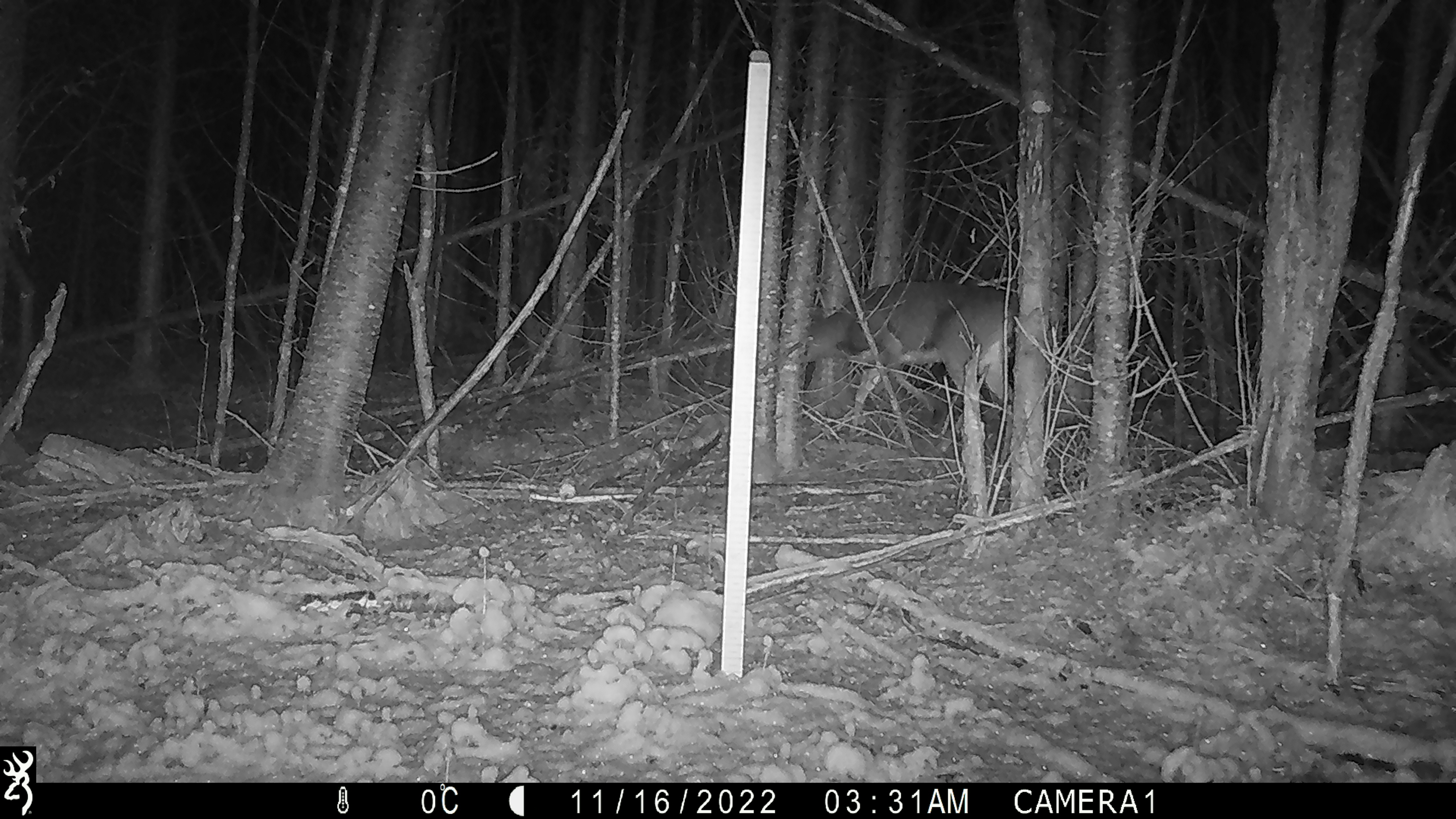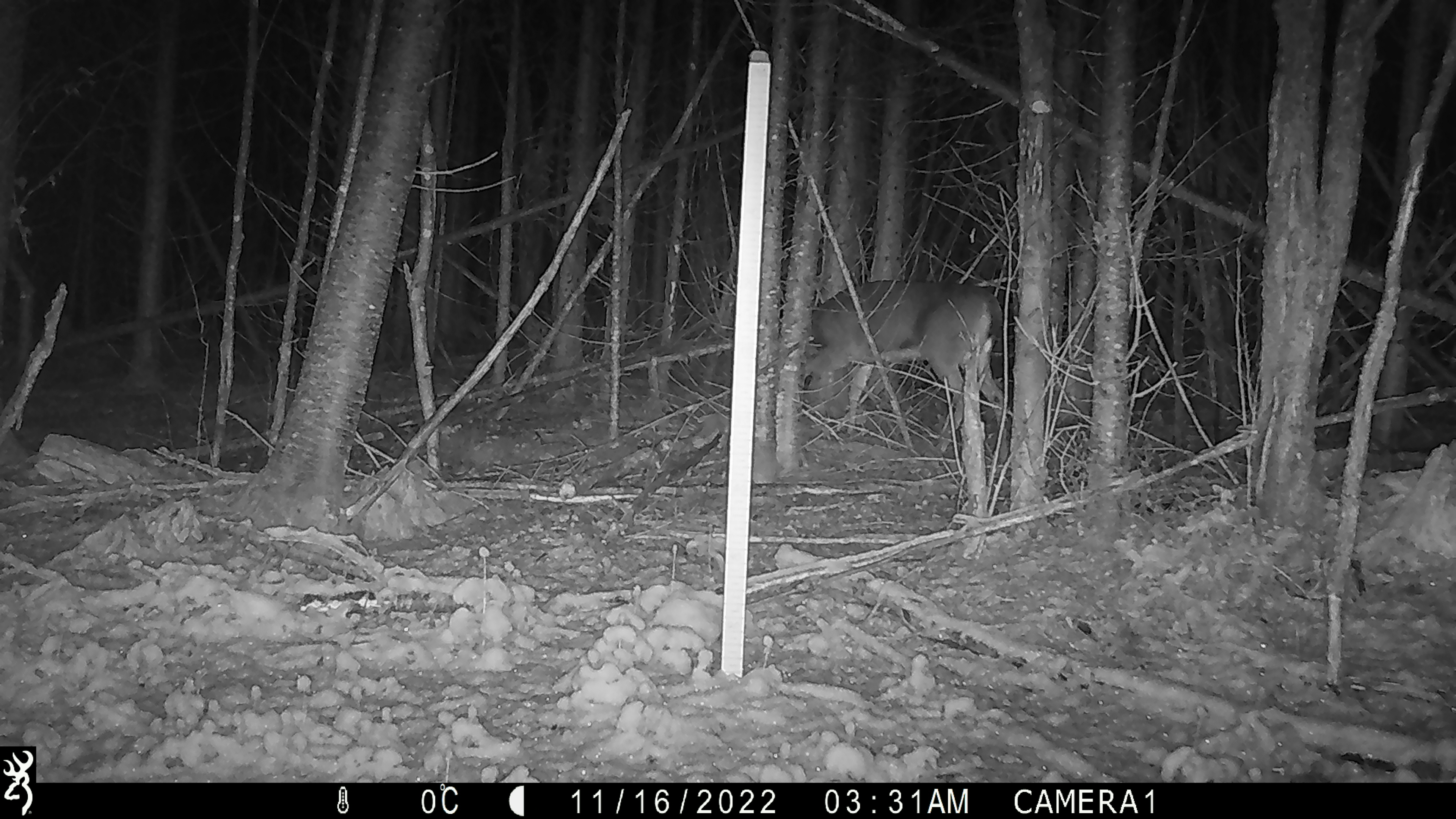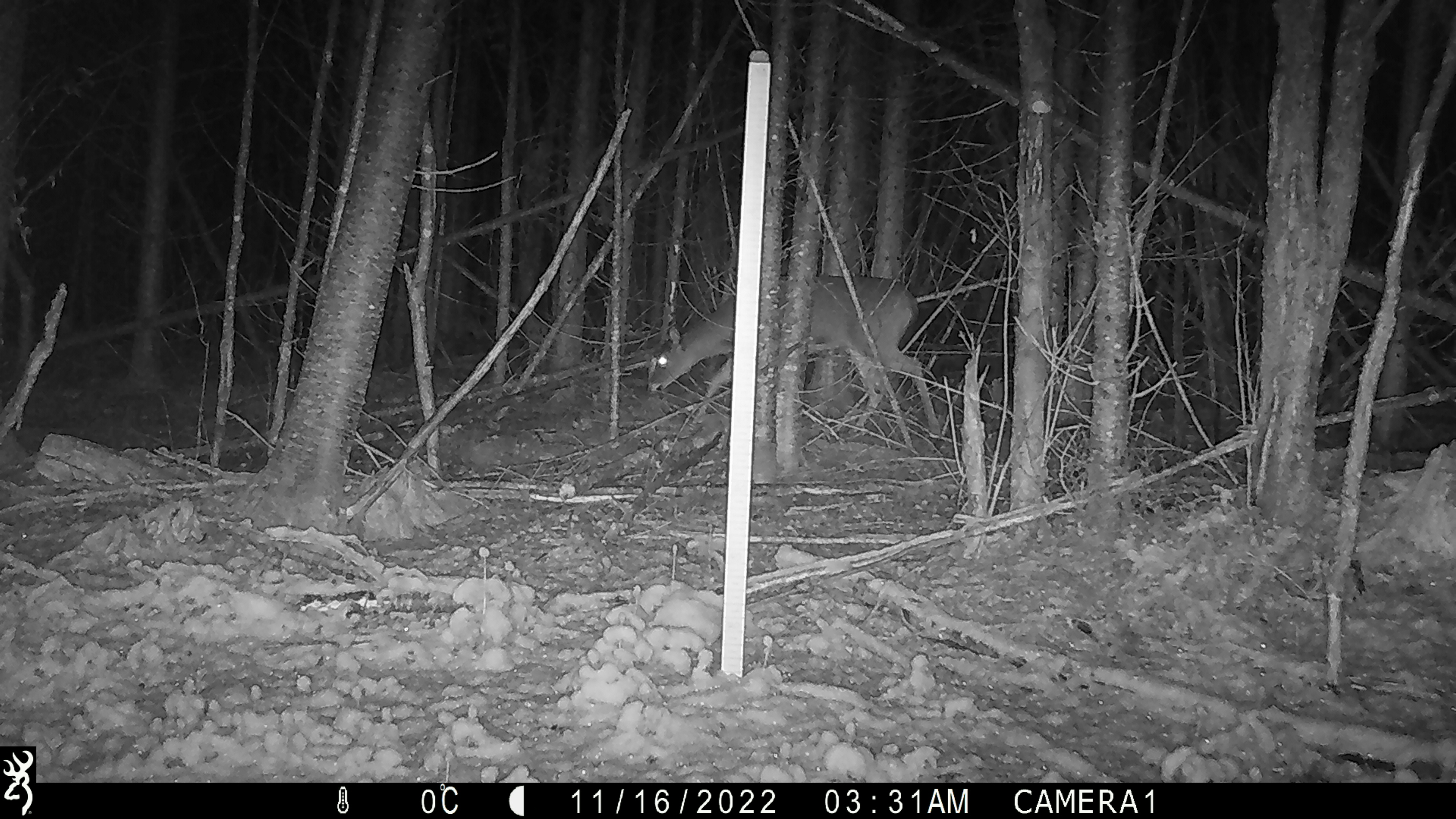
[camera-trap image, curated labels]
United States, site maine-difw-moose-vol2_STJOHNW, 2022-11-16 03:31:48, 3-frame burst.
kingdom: Animalia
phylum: Chordata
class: Mammalia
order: Artiodactyla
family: Cervidae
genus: Odocoileus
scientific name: Odocoileus virginianus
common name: white-tailed deer